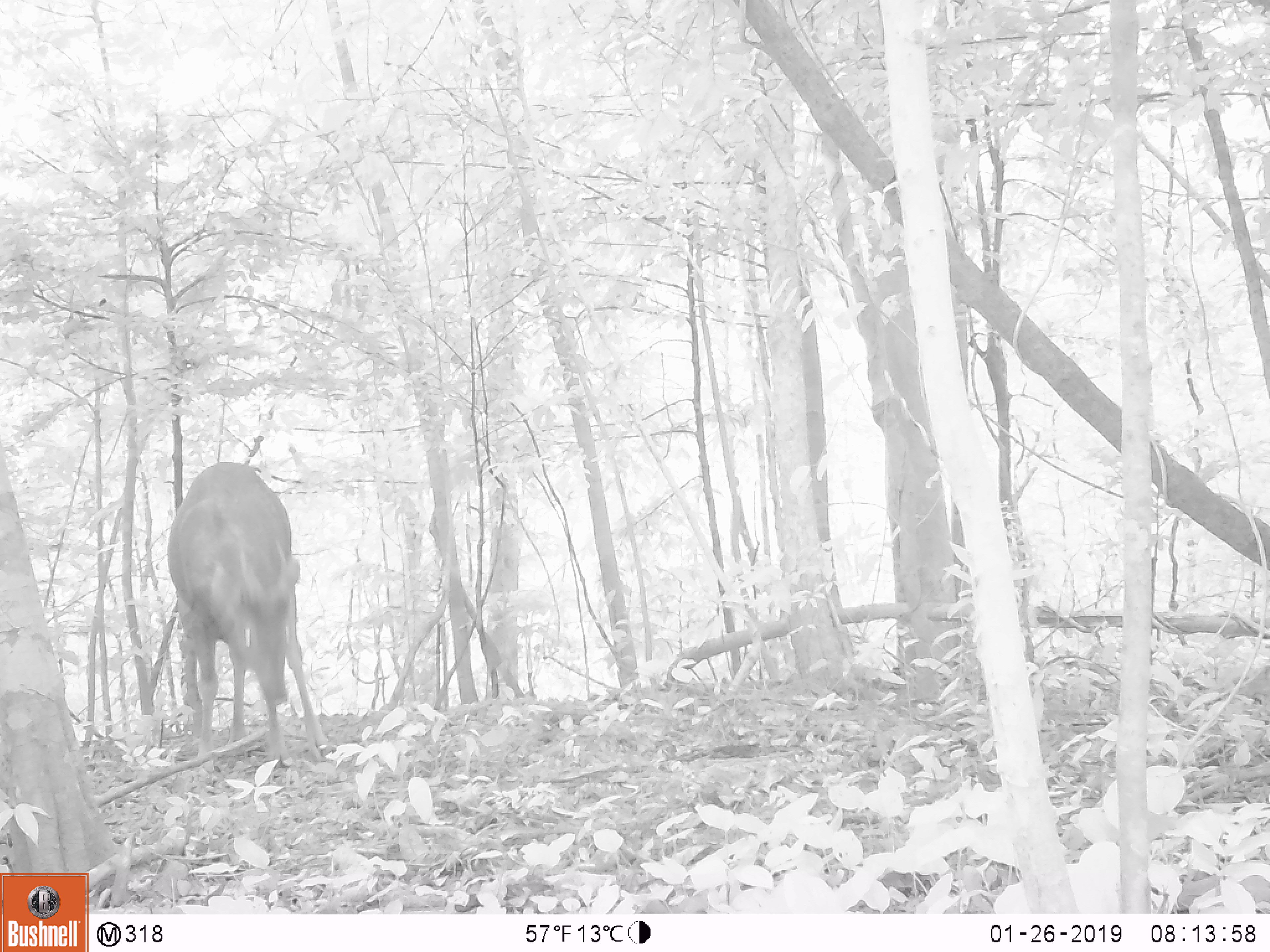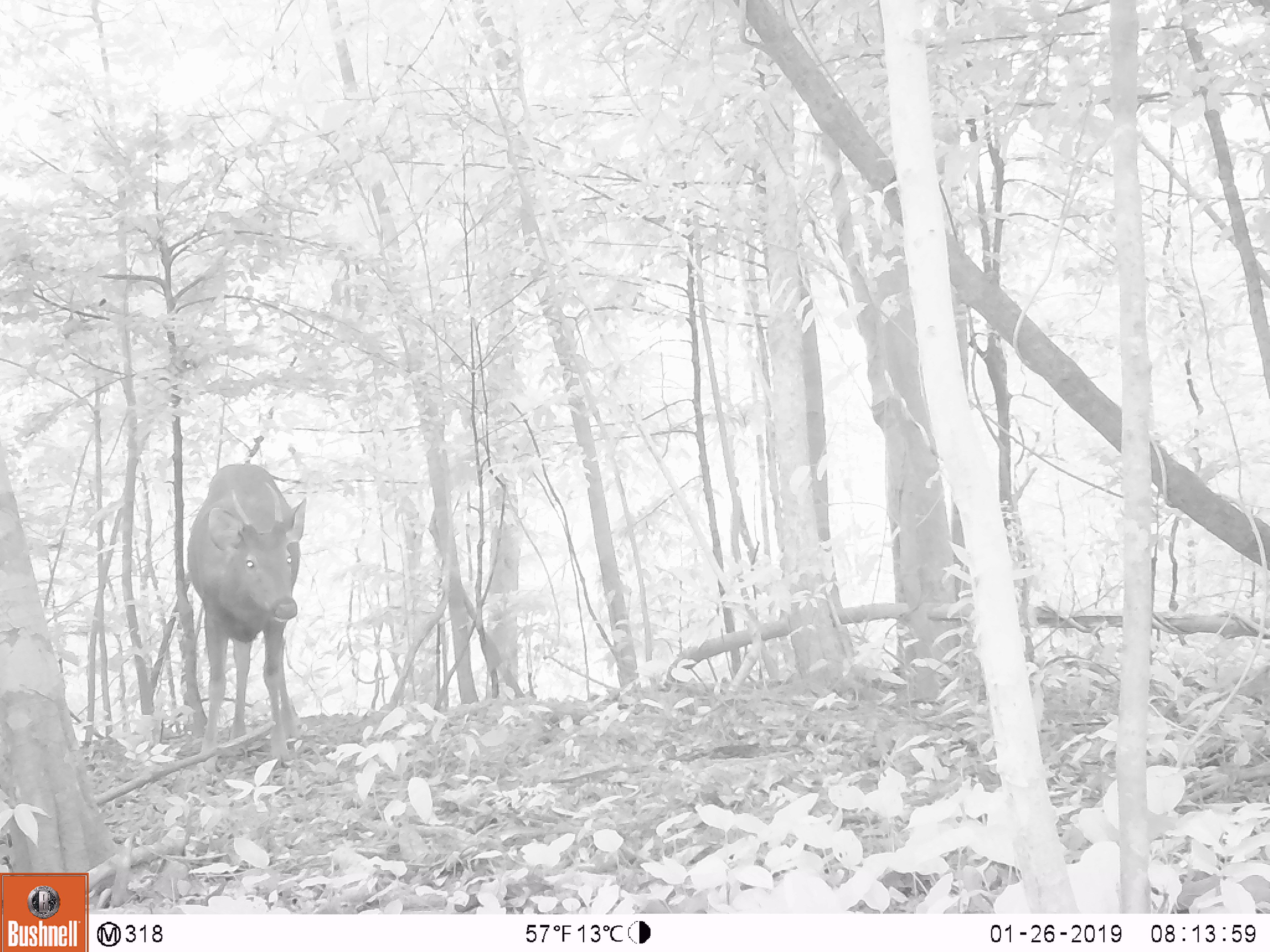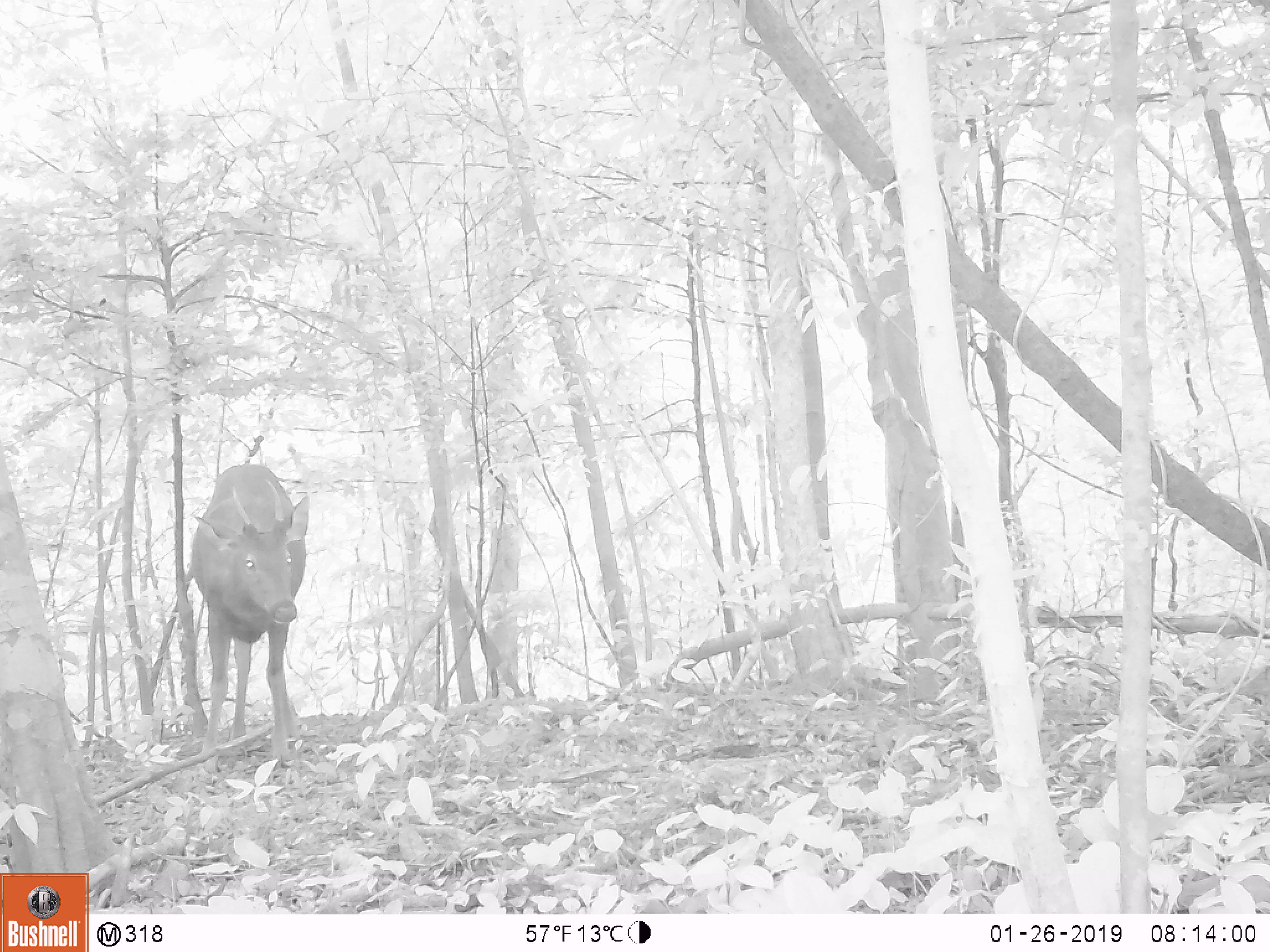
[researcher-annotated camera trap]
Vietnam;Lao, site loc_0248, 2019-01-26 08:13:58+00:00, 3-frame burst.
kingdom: Animalia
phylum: Chordata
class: Mammalia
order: Artiodactyla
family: Cervidae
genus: Rusa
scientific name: Rusa unicolor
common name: sambar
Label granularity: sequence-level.